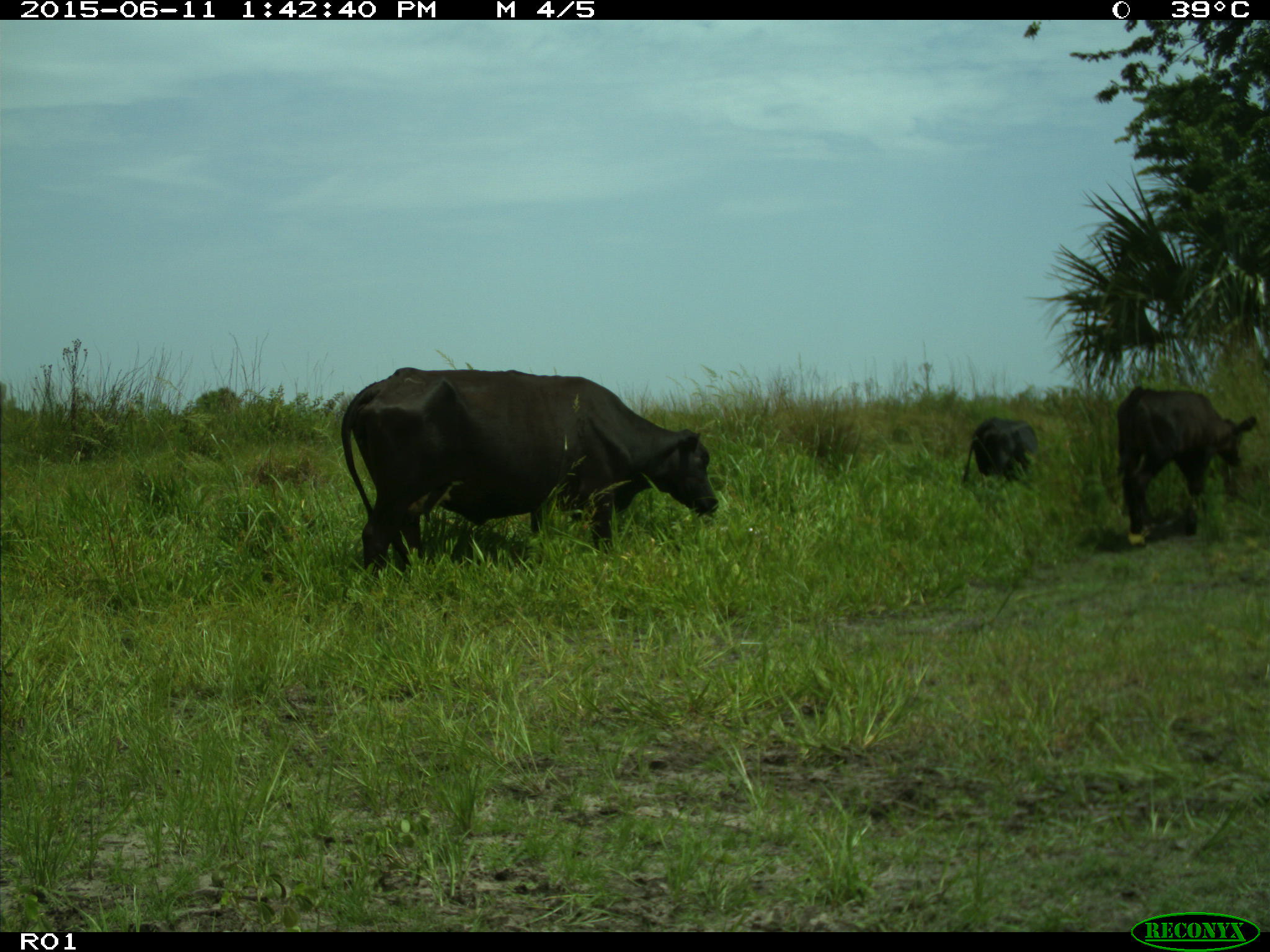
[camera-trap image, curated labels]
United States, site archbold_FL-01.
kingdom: Animalia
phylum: Chordata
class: Mammalia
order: Artiodactyla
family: Bovidae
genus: Bos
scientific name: Bos taurus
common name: domestic cow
Bos taurus (domestic cow).